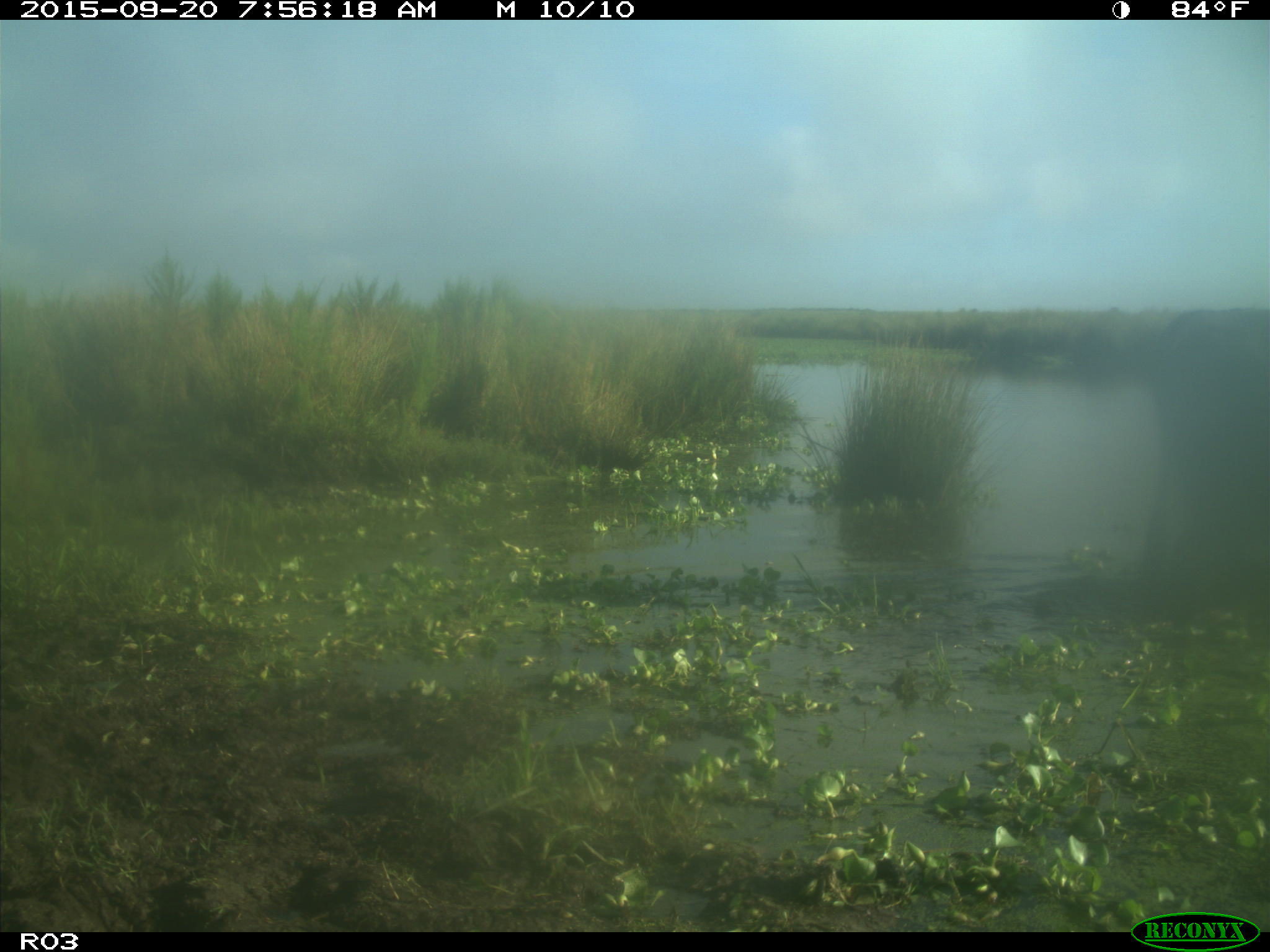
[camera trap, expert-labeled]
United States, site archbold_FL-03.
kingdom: Animalia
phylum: Chordata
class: Mammalia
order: Artiodactyla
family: Bovidae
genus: Bos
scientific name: Bos taurus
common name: domestic cow